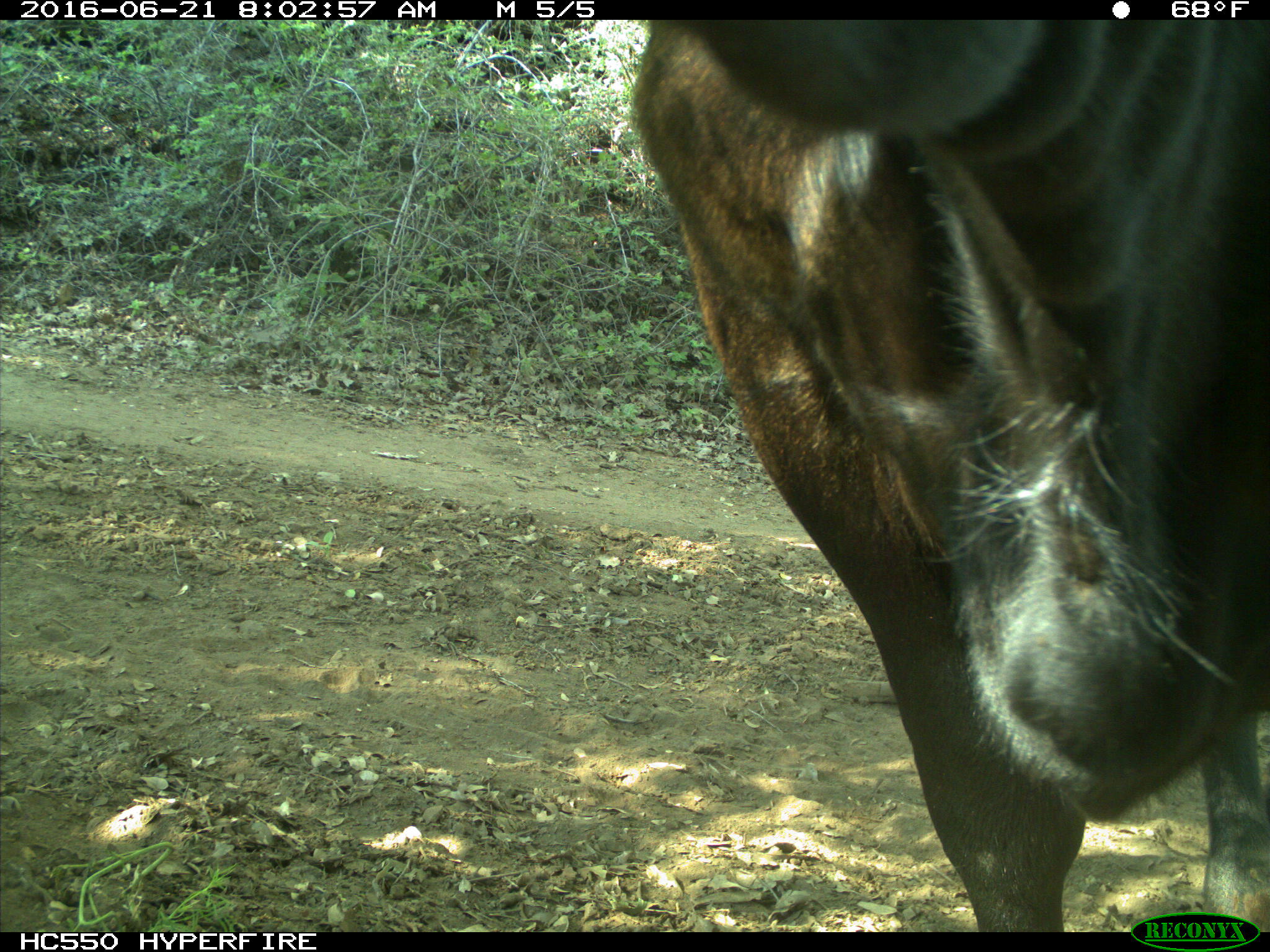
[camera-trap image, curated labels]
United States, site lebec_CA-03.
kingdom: Animalia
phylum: Chordata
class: Mammalia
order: Artiodactyla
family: Bovidae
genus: Bos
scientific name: Bos taurus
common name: domestic cow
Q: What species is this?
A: Bos taurus (domestic cow).